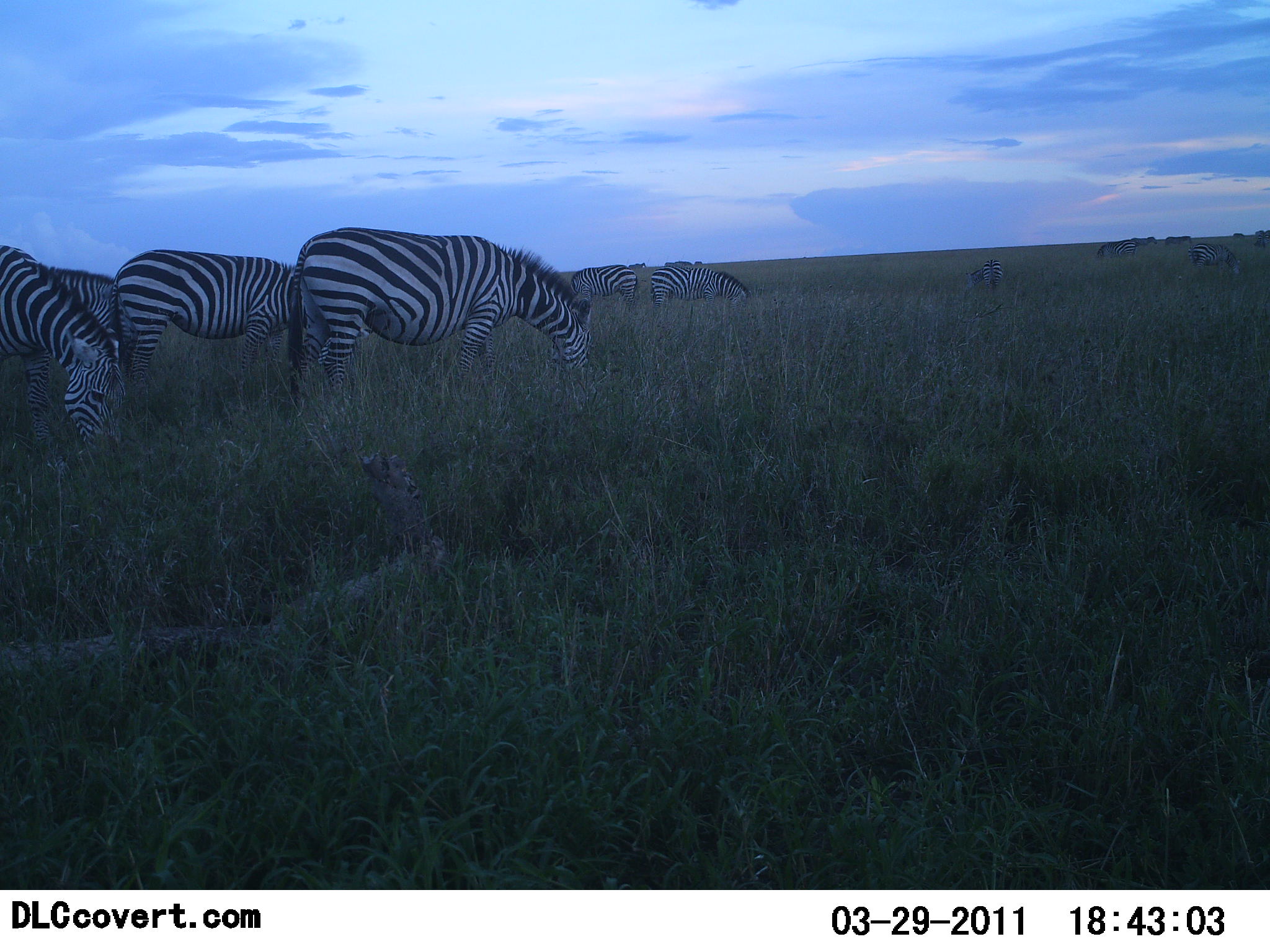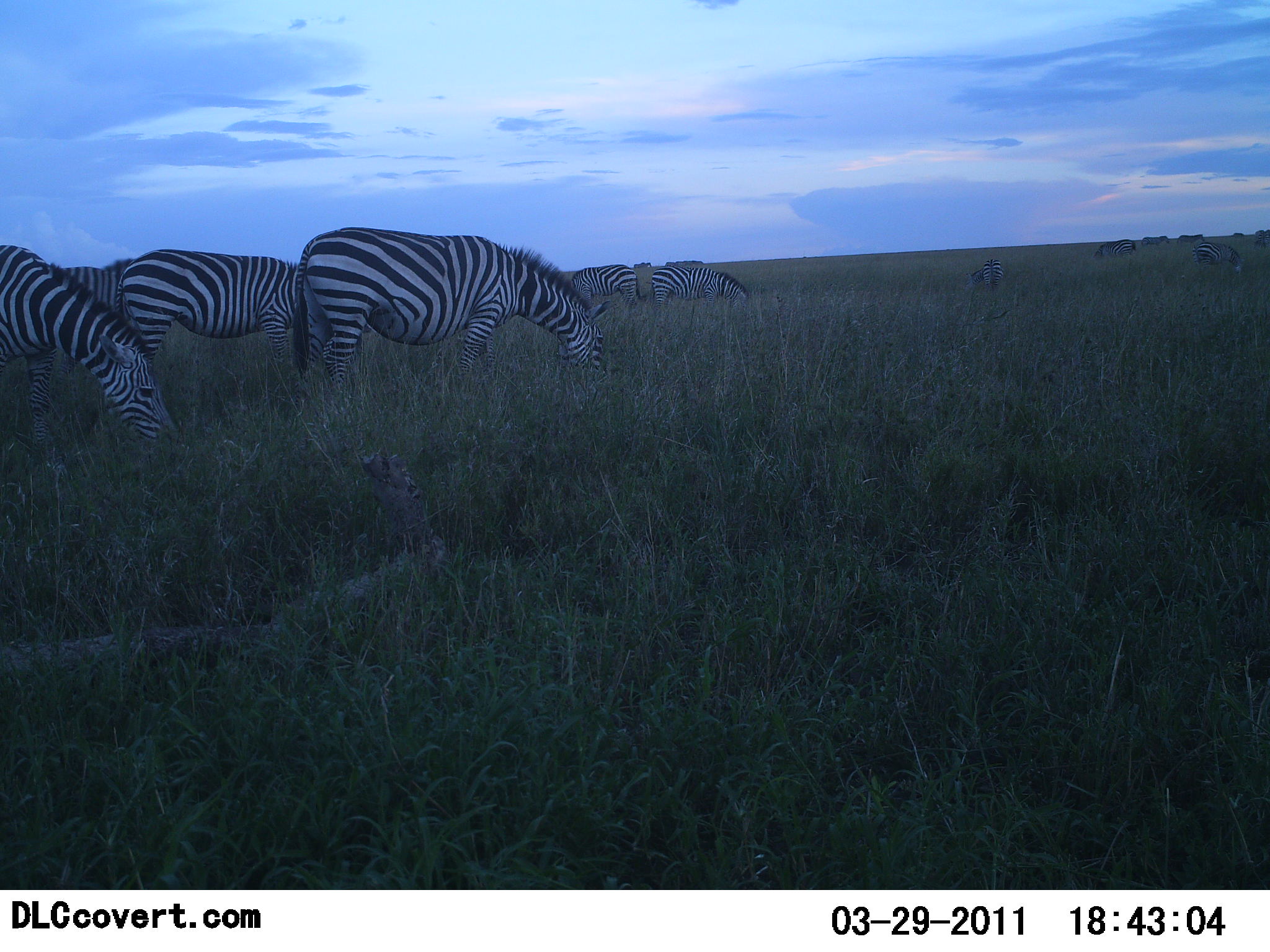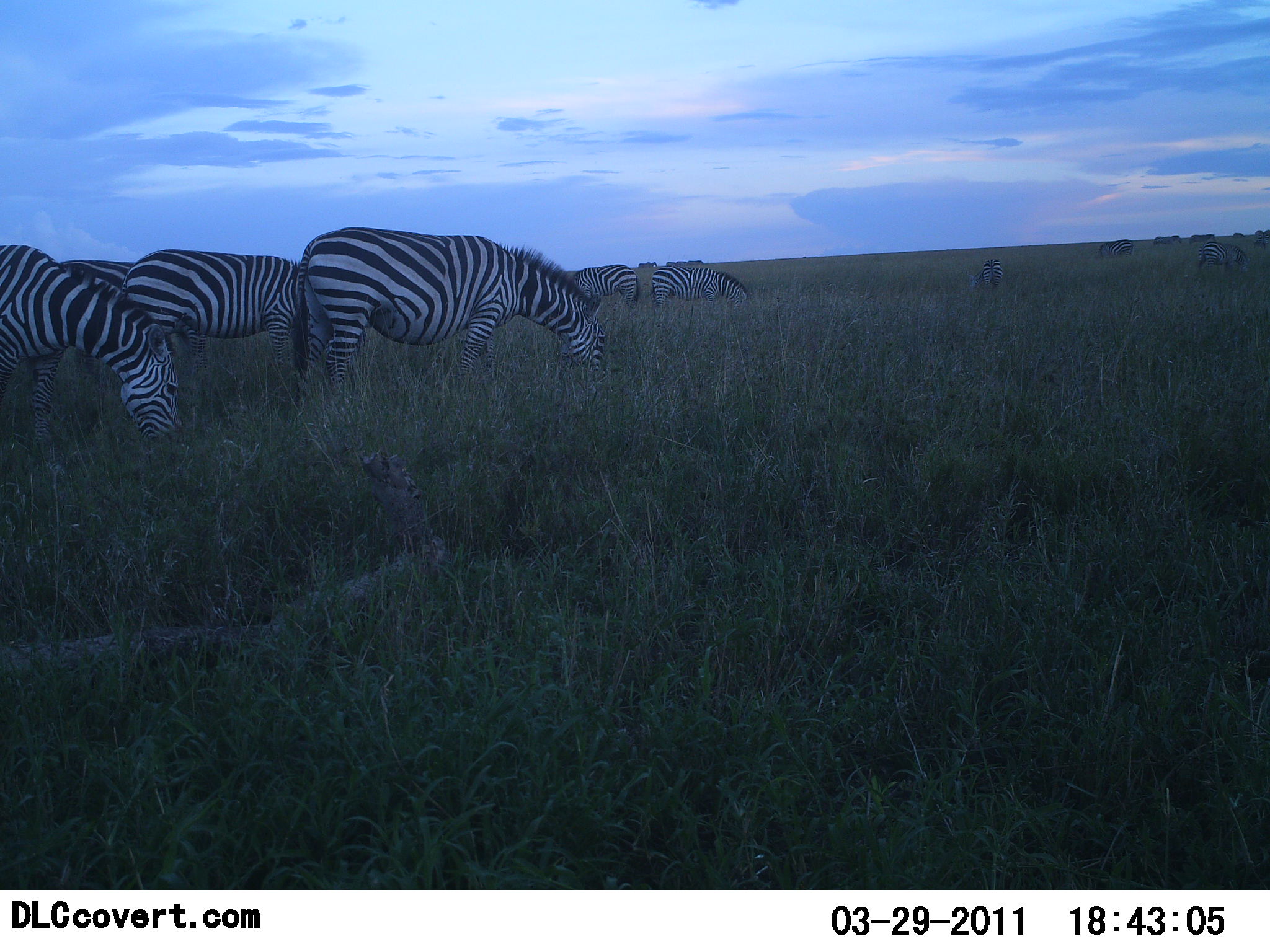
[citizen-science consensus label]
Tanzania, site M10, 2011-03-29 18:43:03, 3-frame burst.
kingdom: Animalia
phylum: Chordata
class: Mammalia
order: Perissodactyla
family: Equidae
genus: Equus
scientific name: Equus quagga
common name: plains zebra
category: zebra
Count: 11-50.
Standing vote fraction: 50%.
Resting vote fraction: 0%.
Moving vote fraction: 30%.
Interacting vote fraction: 0%.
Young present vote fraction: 0%.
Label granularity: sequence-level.